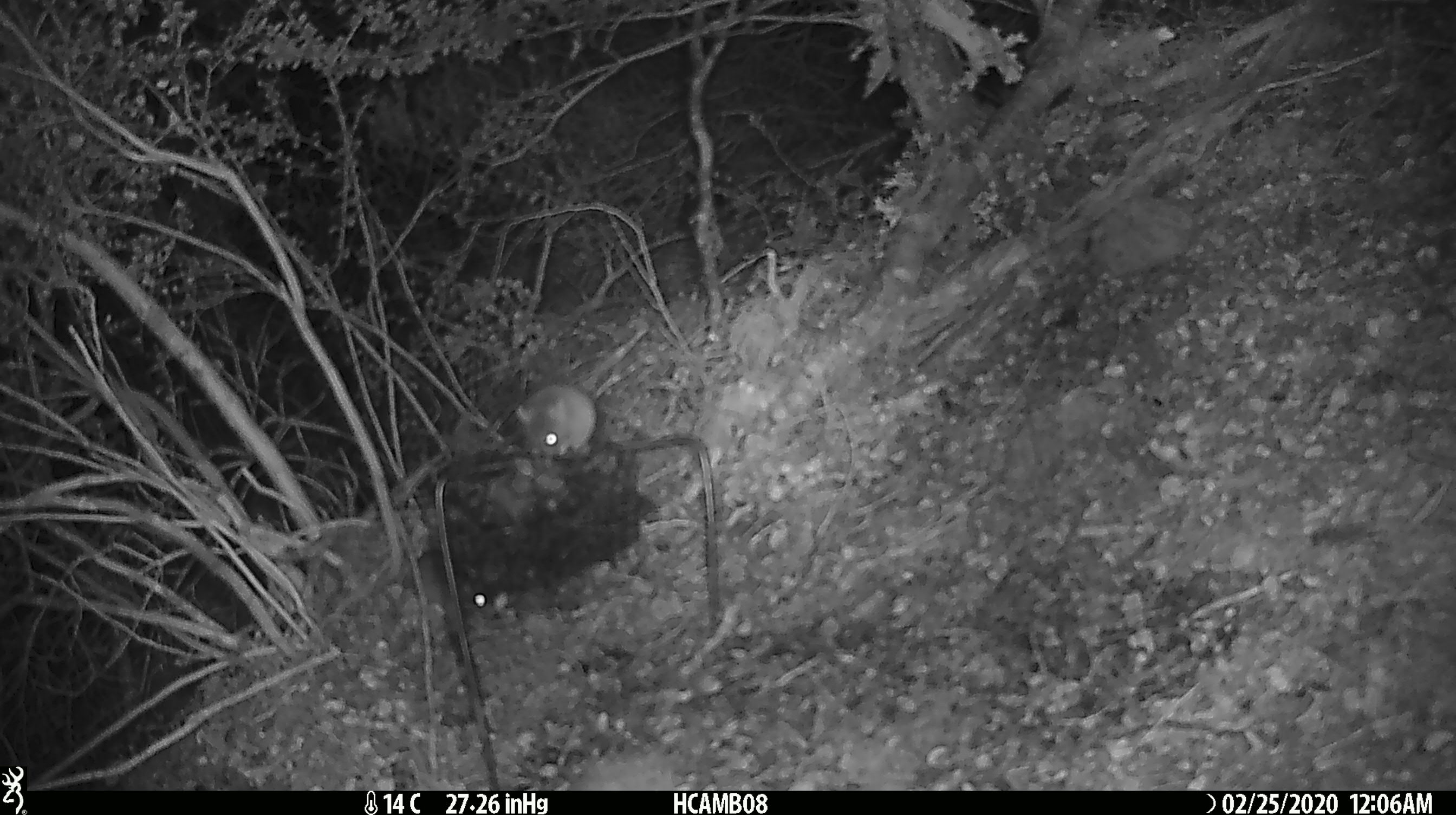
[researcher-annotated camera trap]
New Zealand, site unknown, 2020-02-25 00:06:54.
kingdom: Animalia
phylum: Chordata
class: Mammalia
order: Rodentia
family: Muridae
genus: Mus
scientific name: Mus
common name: mouse